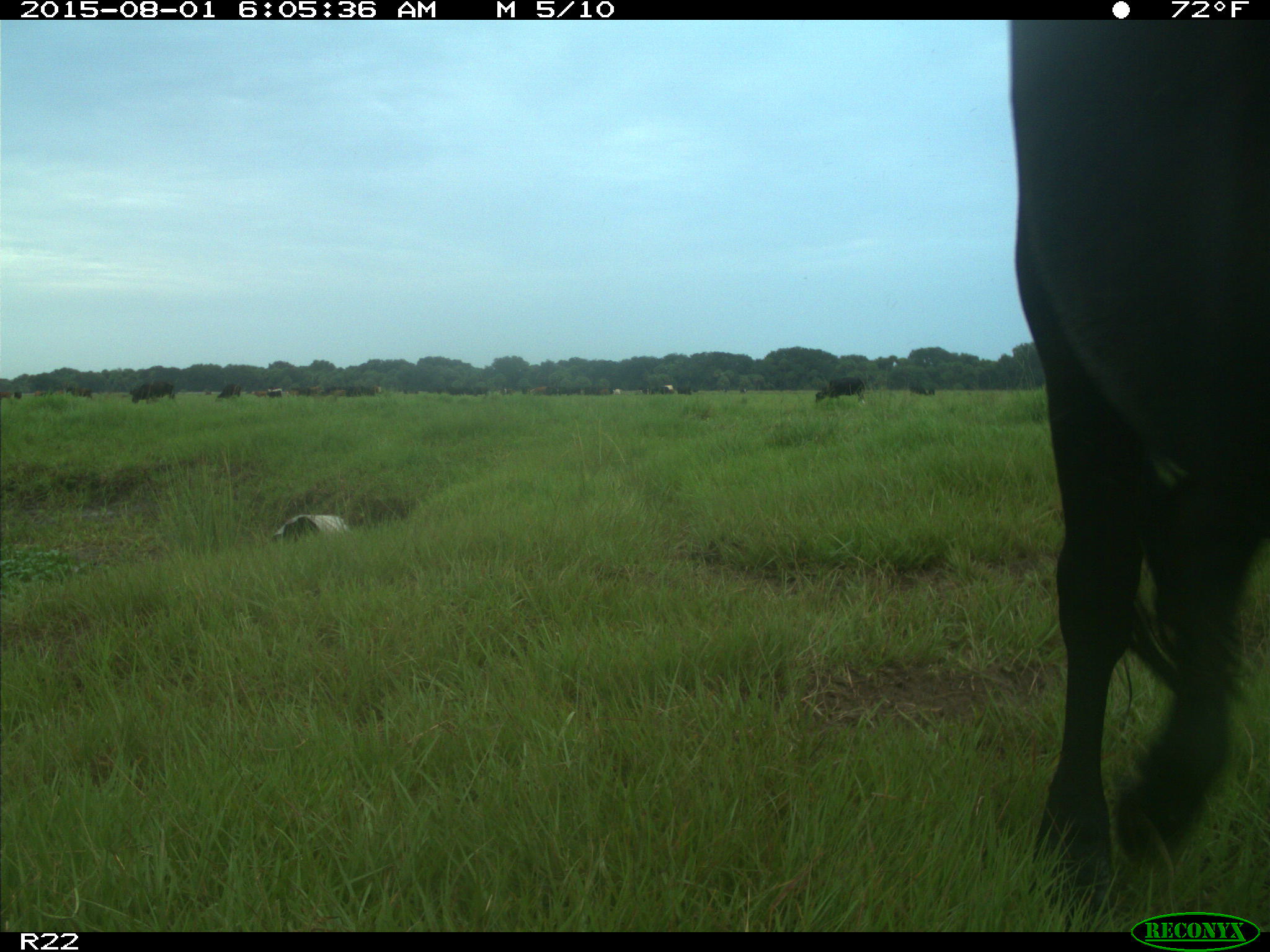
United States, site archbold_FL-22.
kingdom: Animalia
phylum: Chordata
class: Mammalia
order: Artiodactyla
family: Bovidae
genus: Bos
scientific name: Bos taurus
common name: domestic cow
Bos taurus (domestic cow).